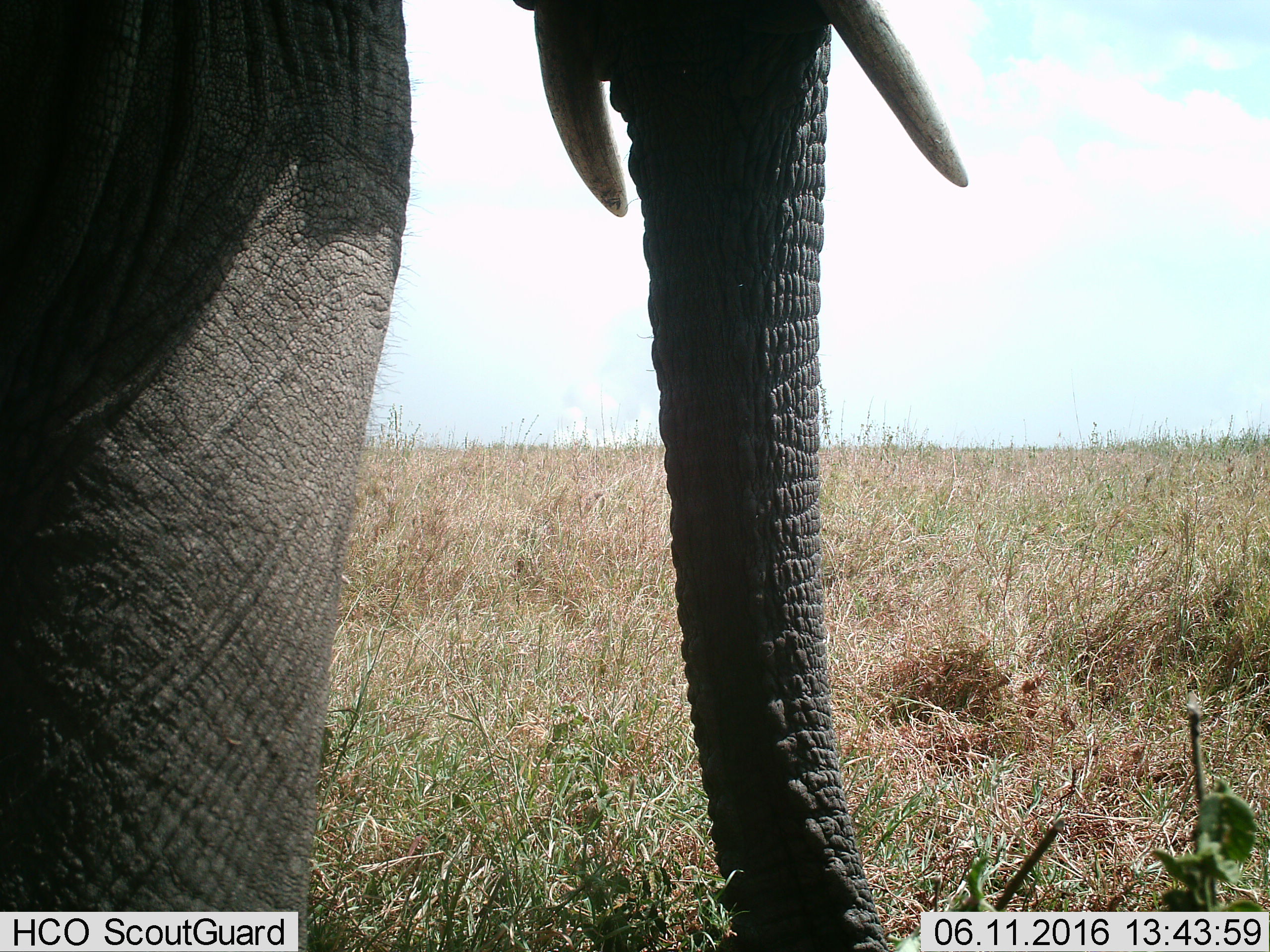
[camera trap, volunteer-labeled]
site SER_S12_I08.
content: unidentified animal